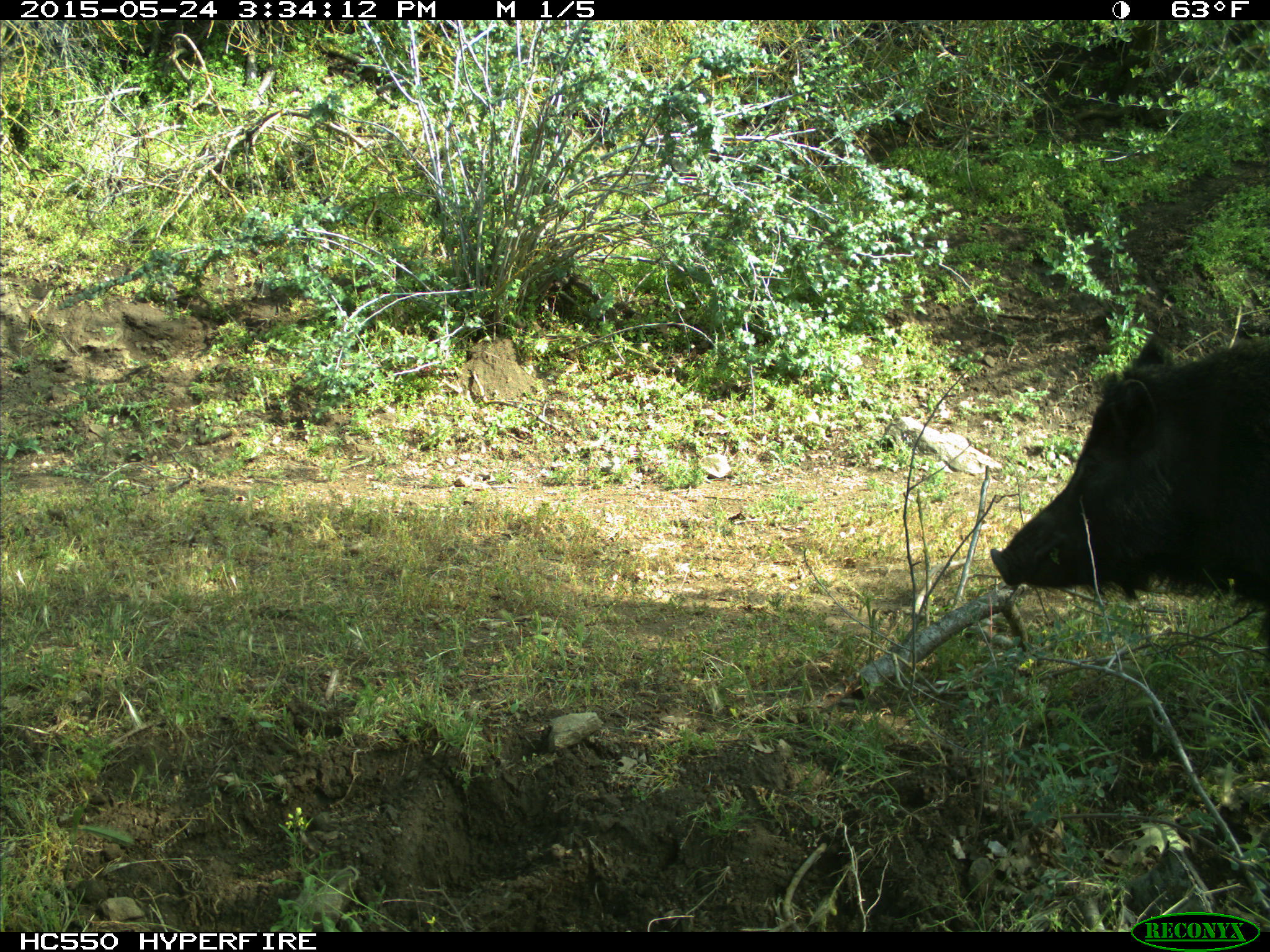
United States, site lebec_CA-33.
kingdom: Animalia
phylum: Chordata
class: Mammalia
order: Artiodactyla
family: Suidae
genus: Sus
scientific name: Sus scrofa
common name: wild boar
Sus scrofa (wild boar).